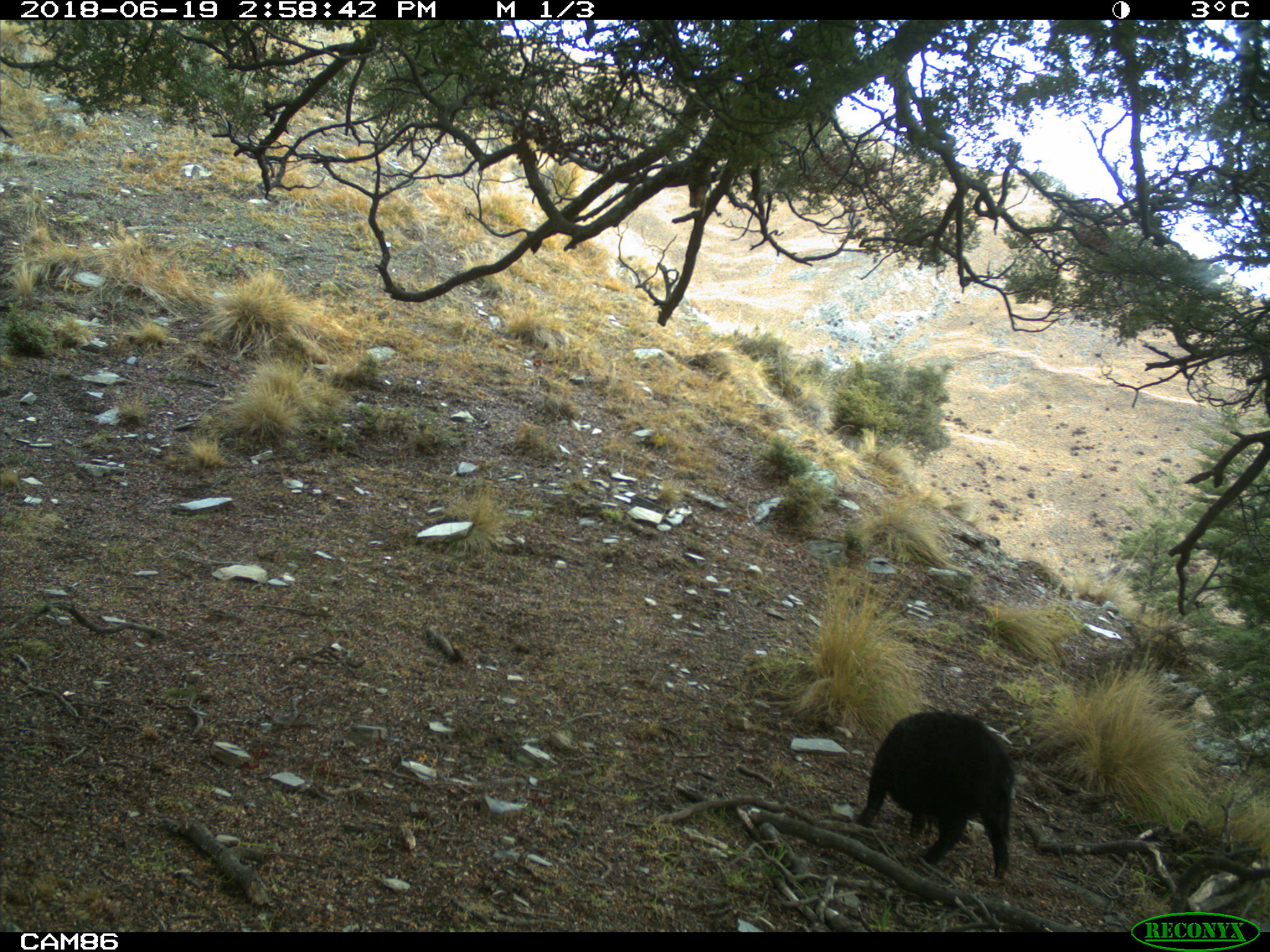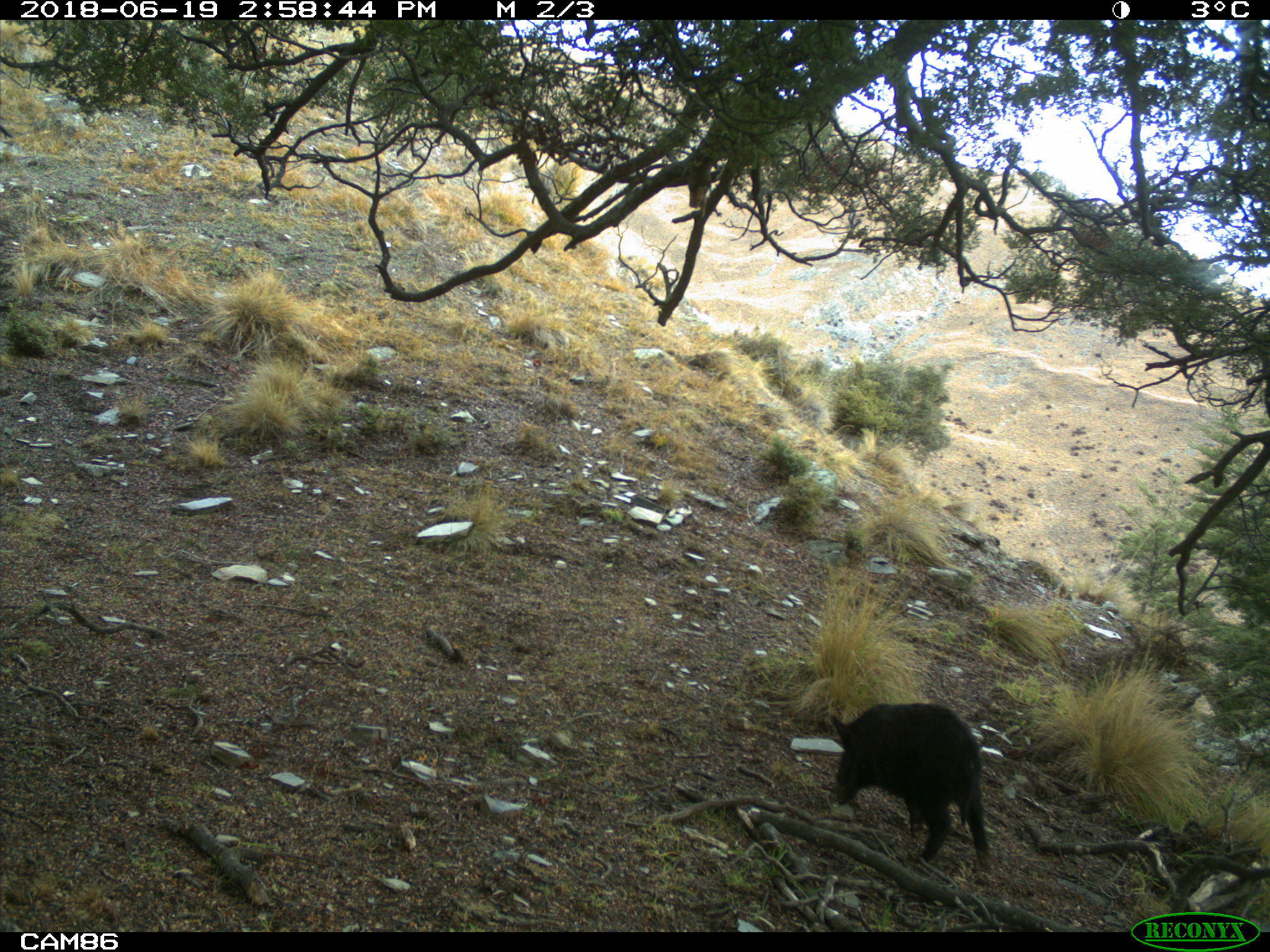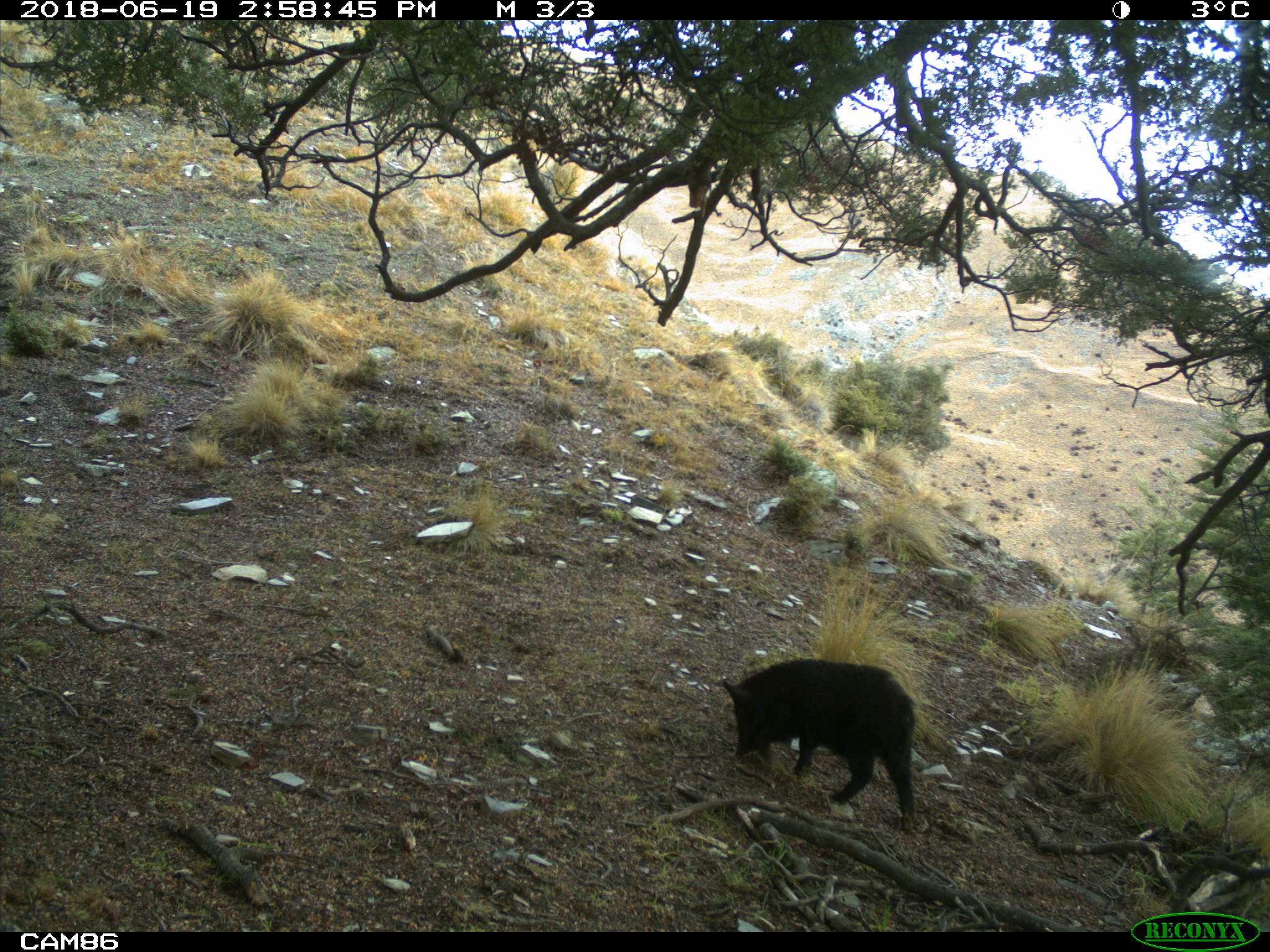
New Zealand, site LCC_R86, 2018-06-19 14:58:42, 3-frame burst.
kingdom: Animalia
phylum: Chordata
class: Mammalia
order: Artiodactyla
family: Suidae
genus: Sus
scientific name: Sus scrofa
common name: pig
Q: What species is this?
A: Pig (Sus scrofa).